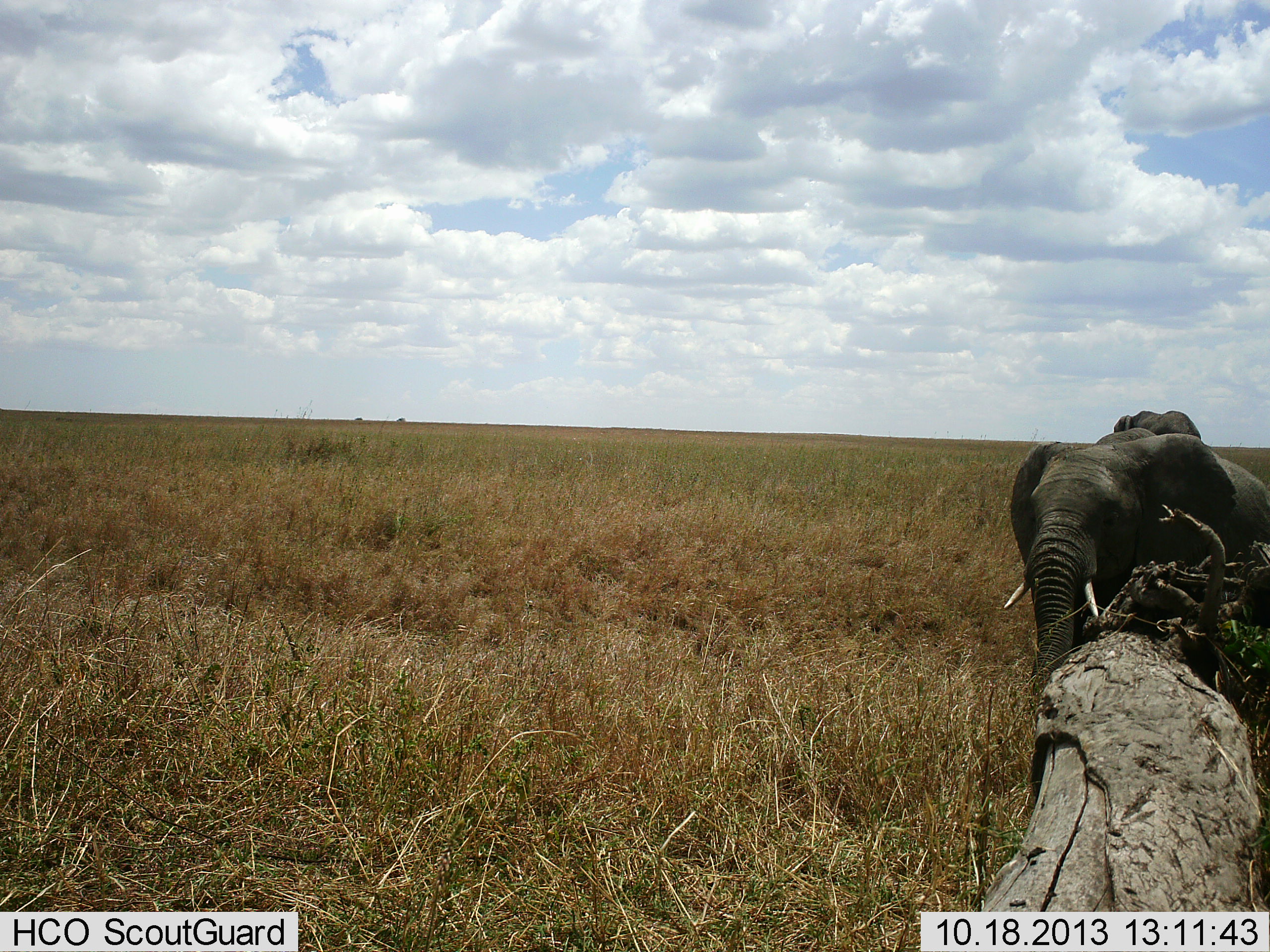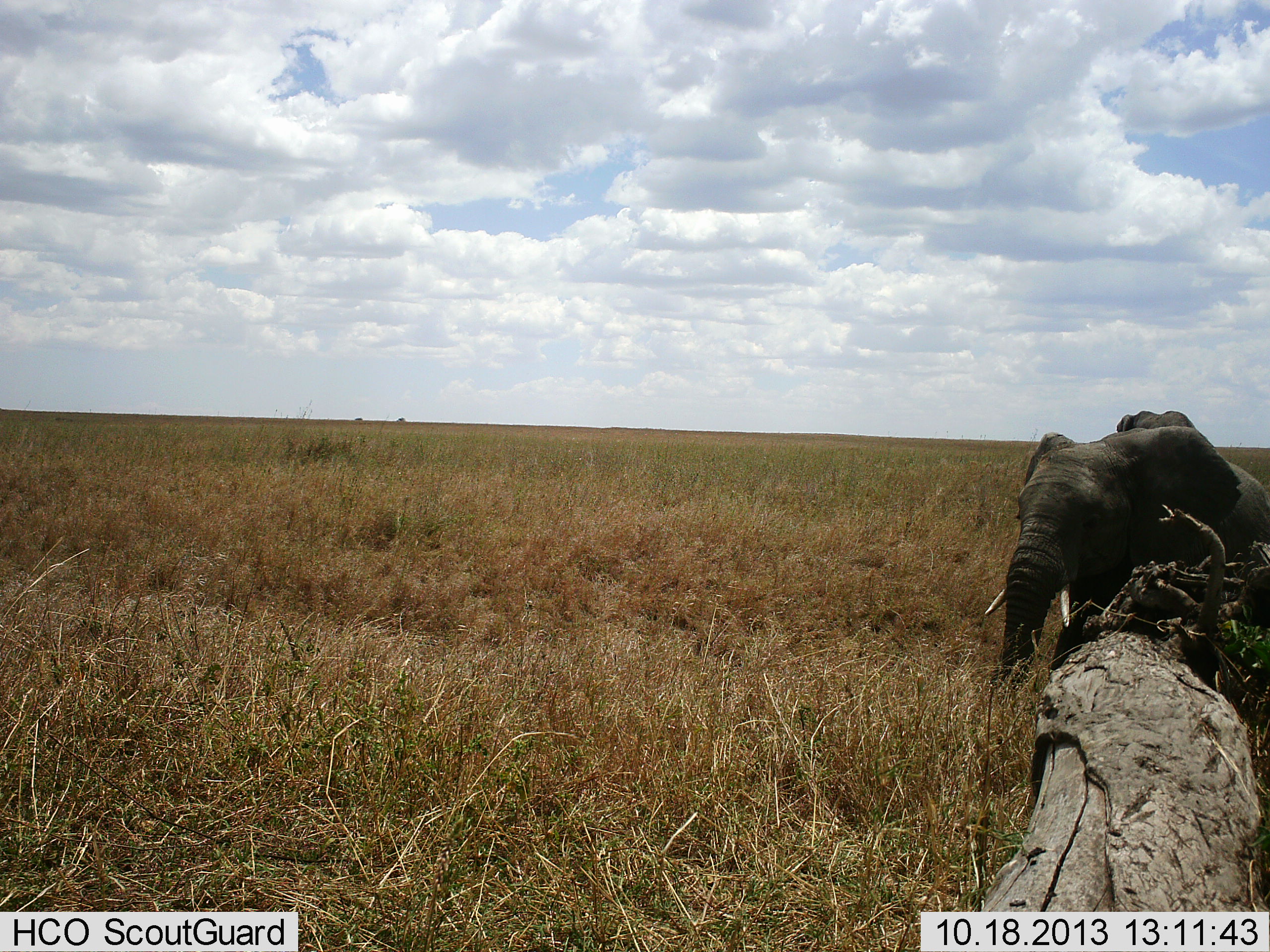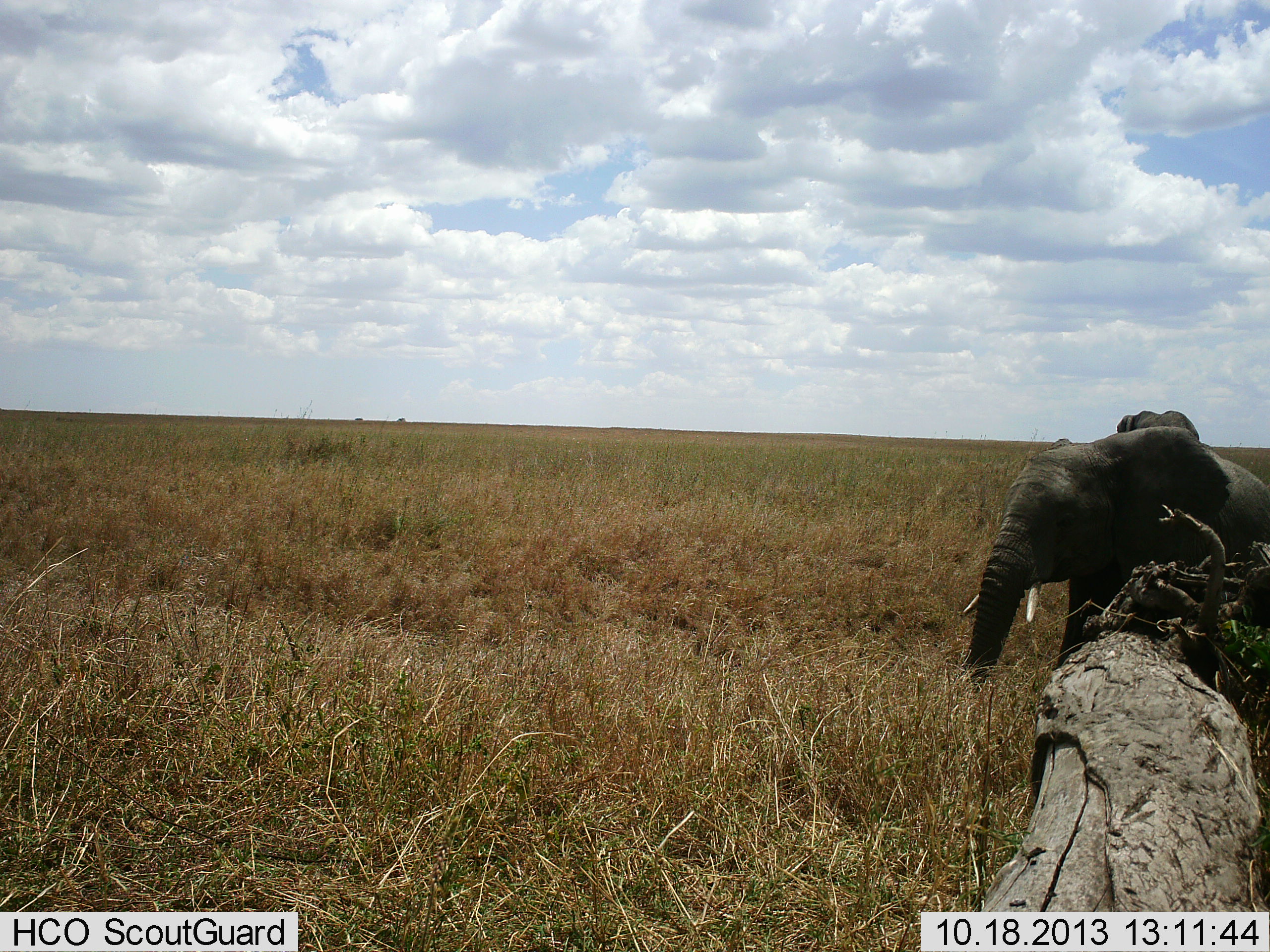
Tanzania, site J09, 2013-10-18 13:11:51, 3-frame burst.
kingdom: Animalia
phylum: Chordata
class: Mammalia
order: Proboscidea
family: Elephantidae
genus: Loxodonta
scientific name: Loxodonta africana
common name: african bush elephant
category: elephant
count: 2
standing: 82%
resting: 3%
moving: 24%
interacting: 0%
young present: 5%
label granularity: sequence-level